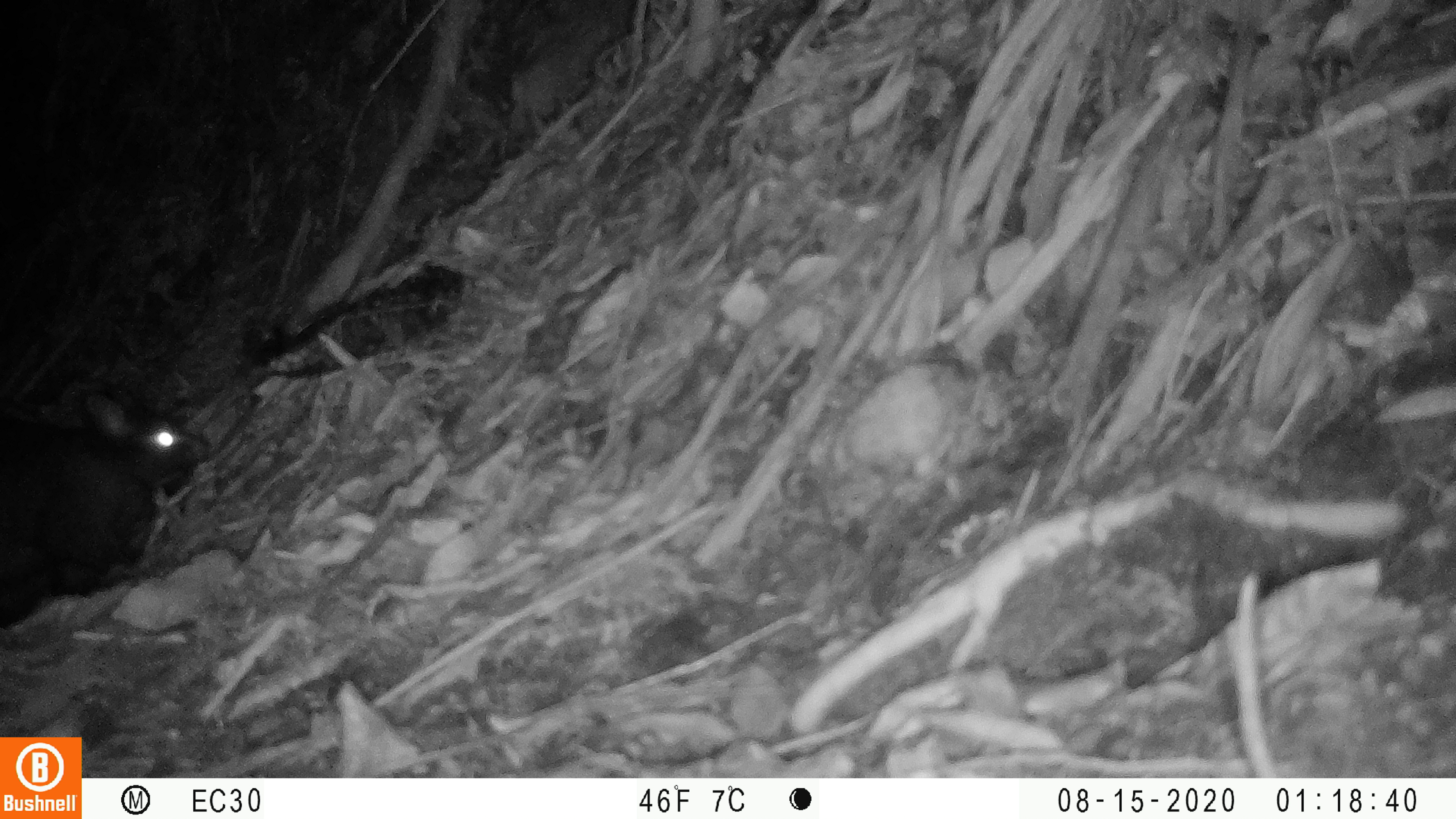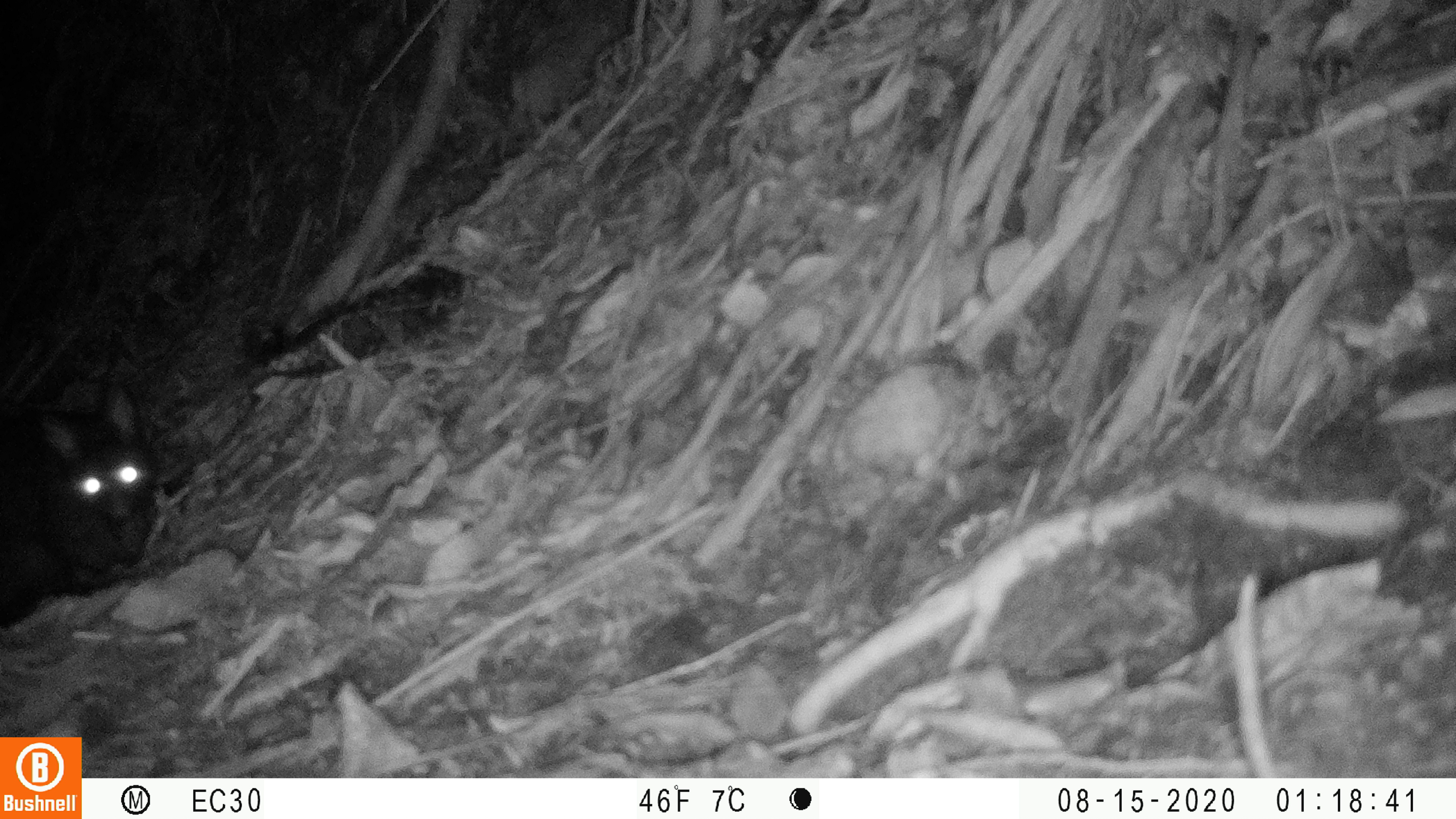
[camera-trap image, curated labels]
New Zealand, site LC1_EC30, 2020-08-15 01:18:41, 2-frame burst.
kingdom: Animalia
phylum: Chordata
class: Mammalia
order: Diprotodontia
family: Phalangeridae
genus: Trichosurus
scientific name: Trichosurus vulpecula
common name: common brushtail possum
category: possum